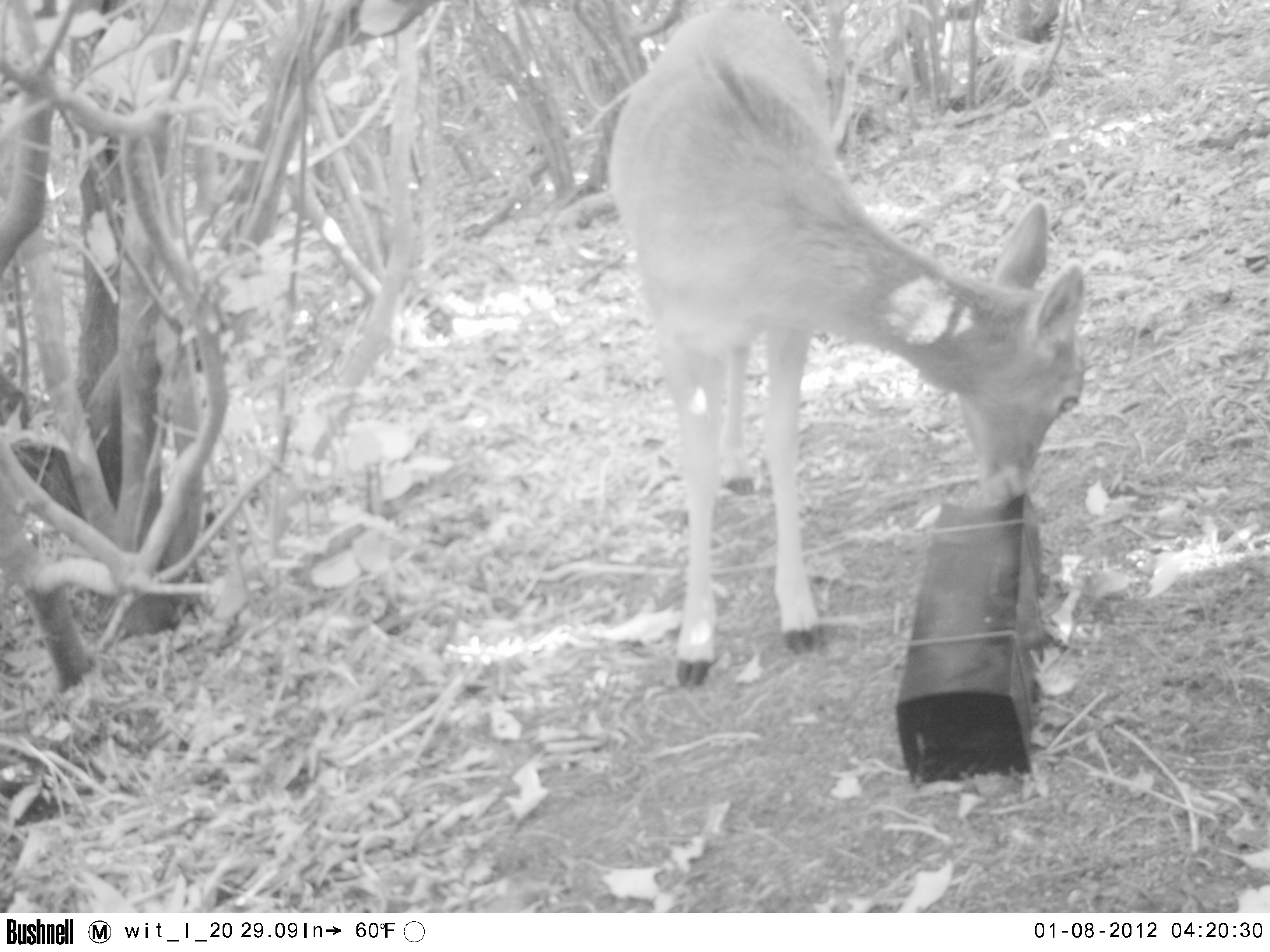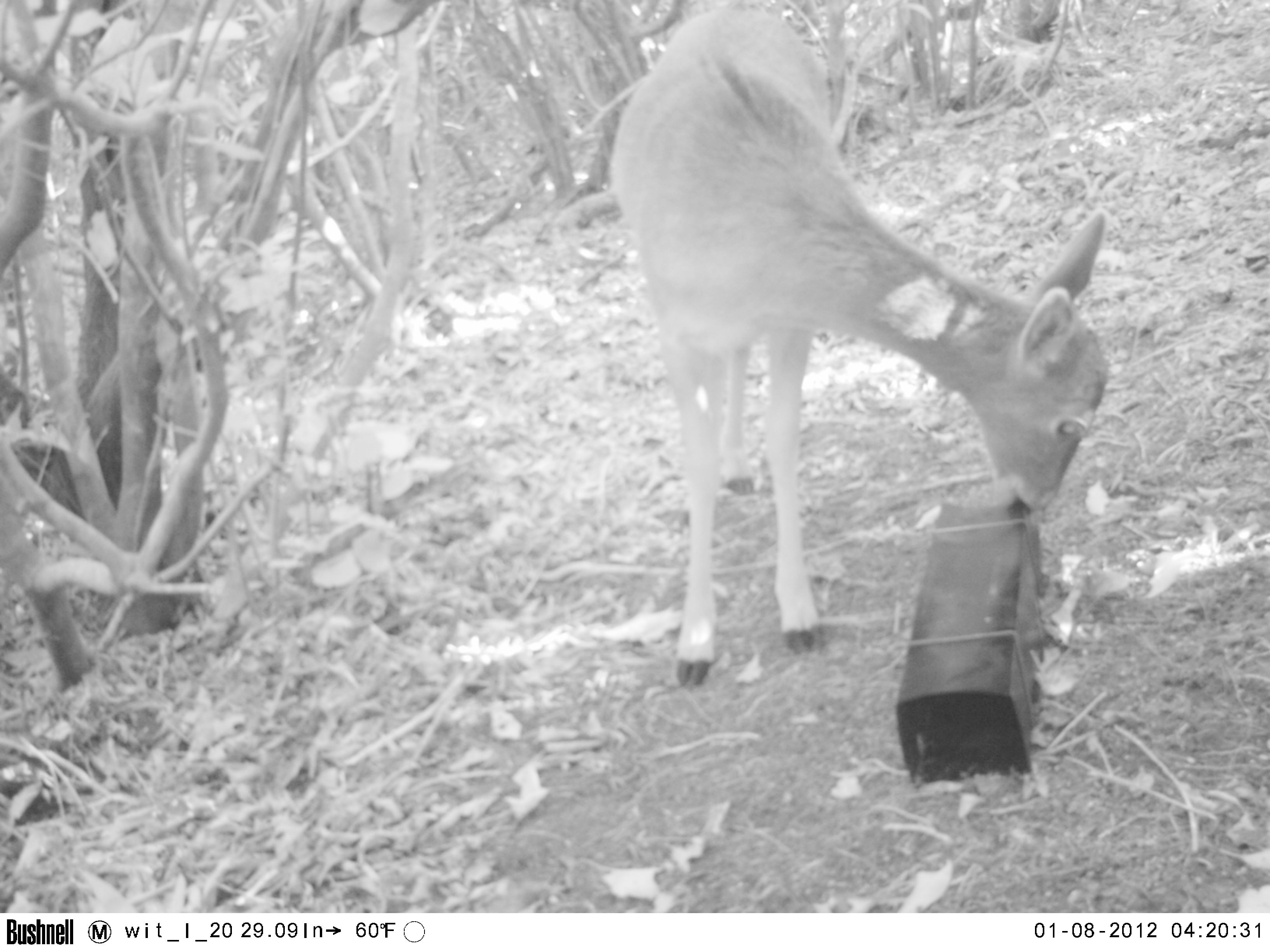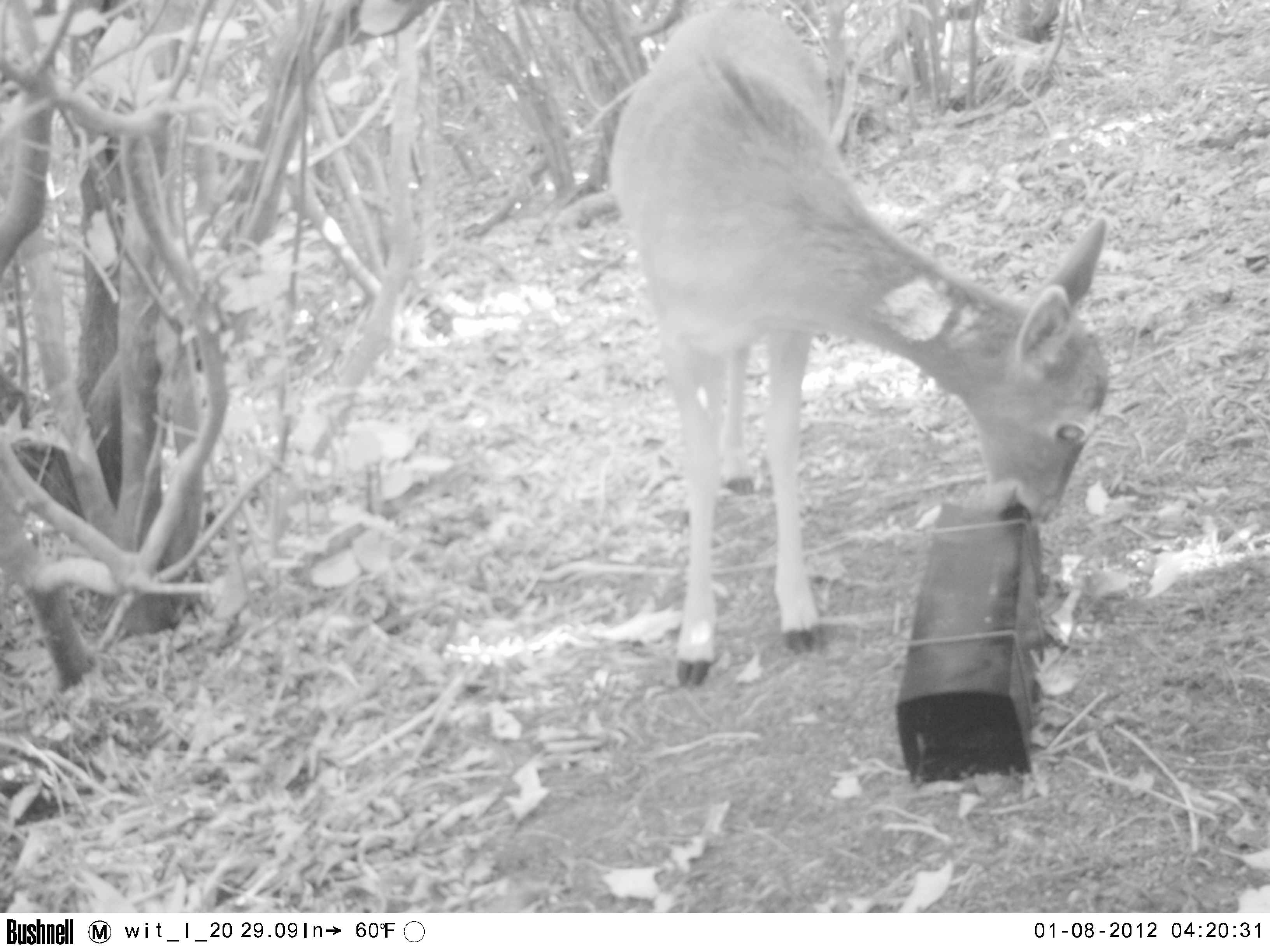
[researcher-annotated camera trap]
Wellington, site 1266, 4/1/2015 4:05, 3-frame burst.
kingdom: Animalia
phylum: Chordata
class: Mammalia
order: Artiodactyla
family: Cervidae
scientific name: Cervini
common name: deer